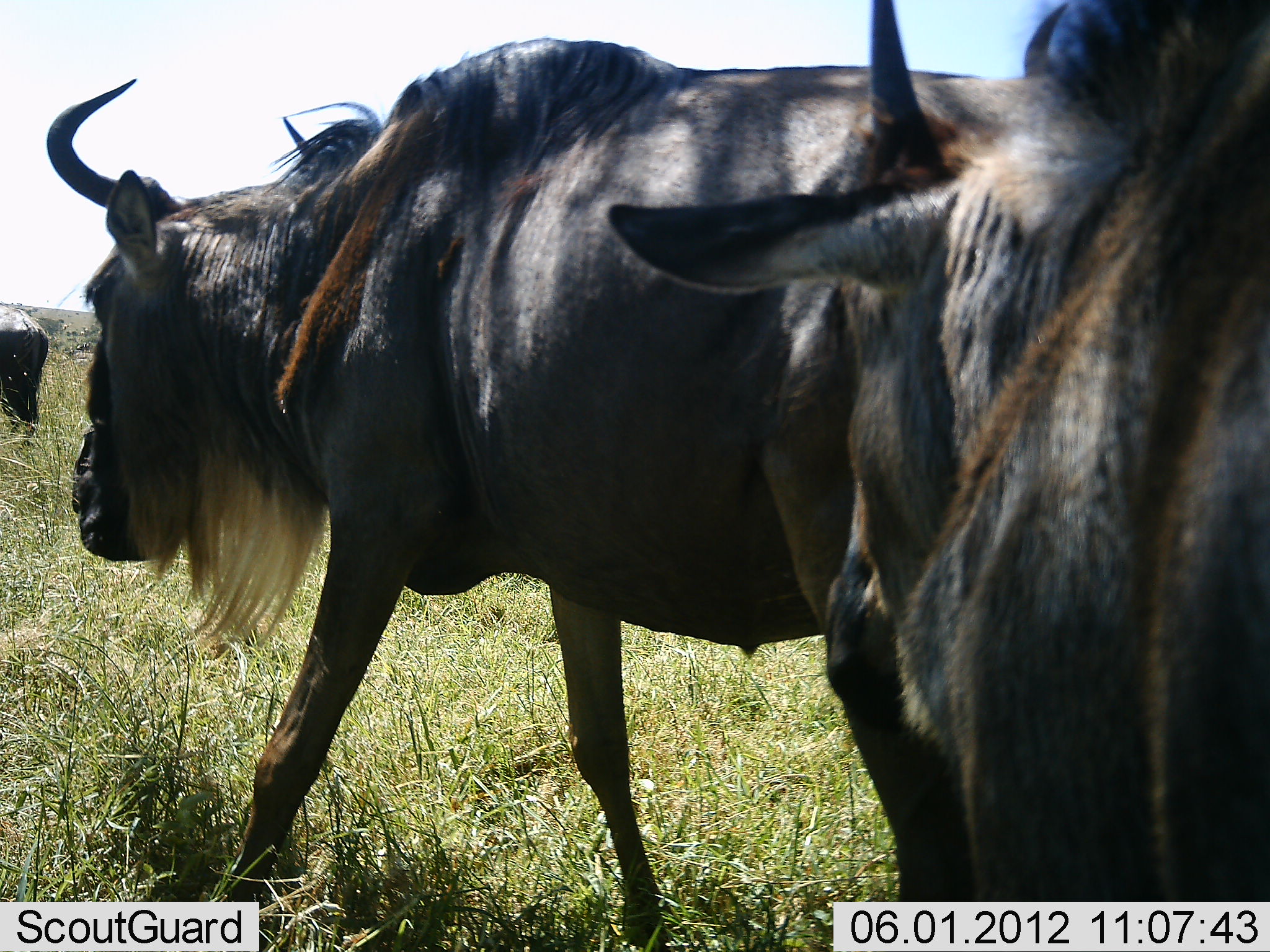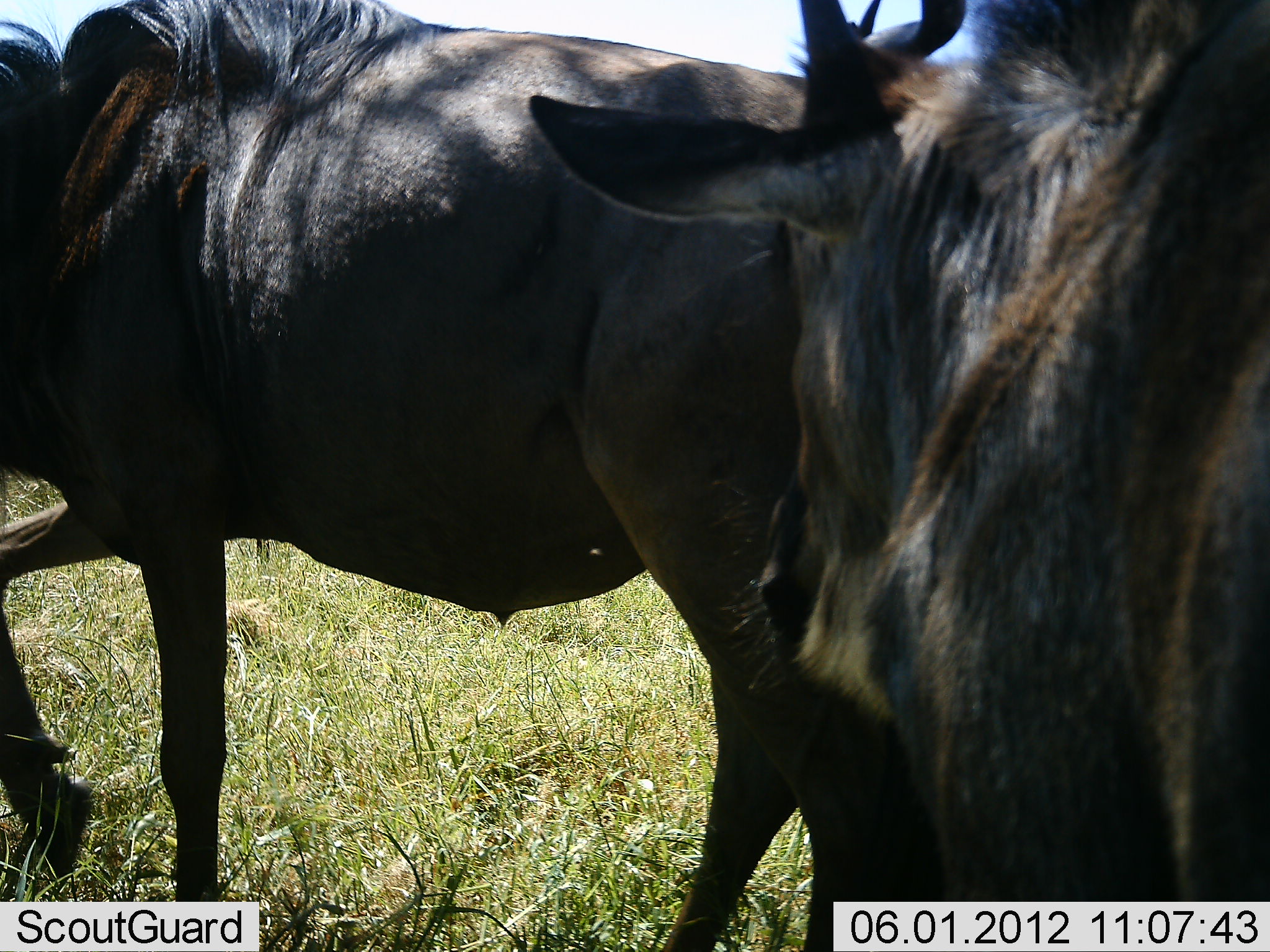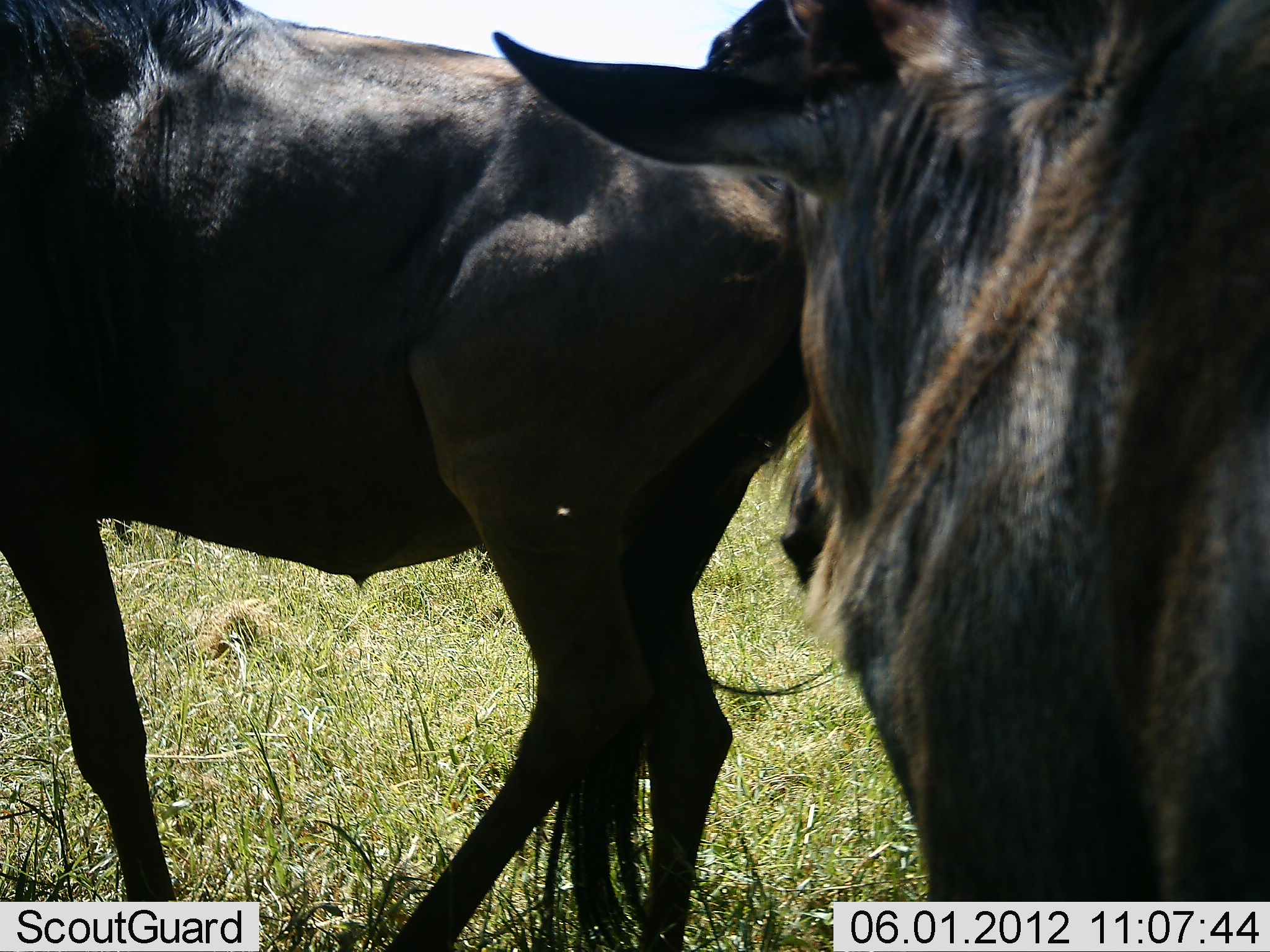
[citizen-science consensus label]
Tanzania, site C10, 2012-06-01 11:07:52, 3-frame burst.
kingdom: Animalia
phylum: Chordata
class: Mammalia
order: Artiodactyla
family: Bovidae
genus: Connochaetes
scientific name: Connochaetes taurinus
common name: blue wildebeest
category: wildebeest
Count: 3.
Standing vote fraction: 60%.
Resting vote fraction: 0%.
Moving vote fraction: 80%.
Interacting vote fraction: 10%.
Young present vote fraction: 0%.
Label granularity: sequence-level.